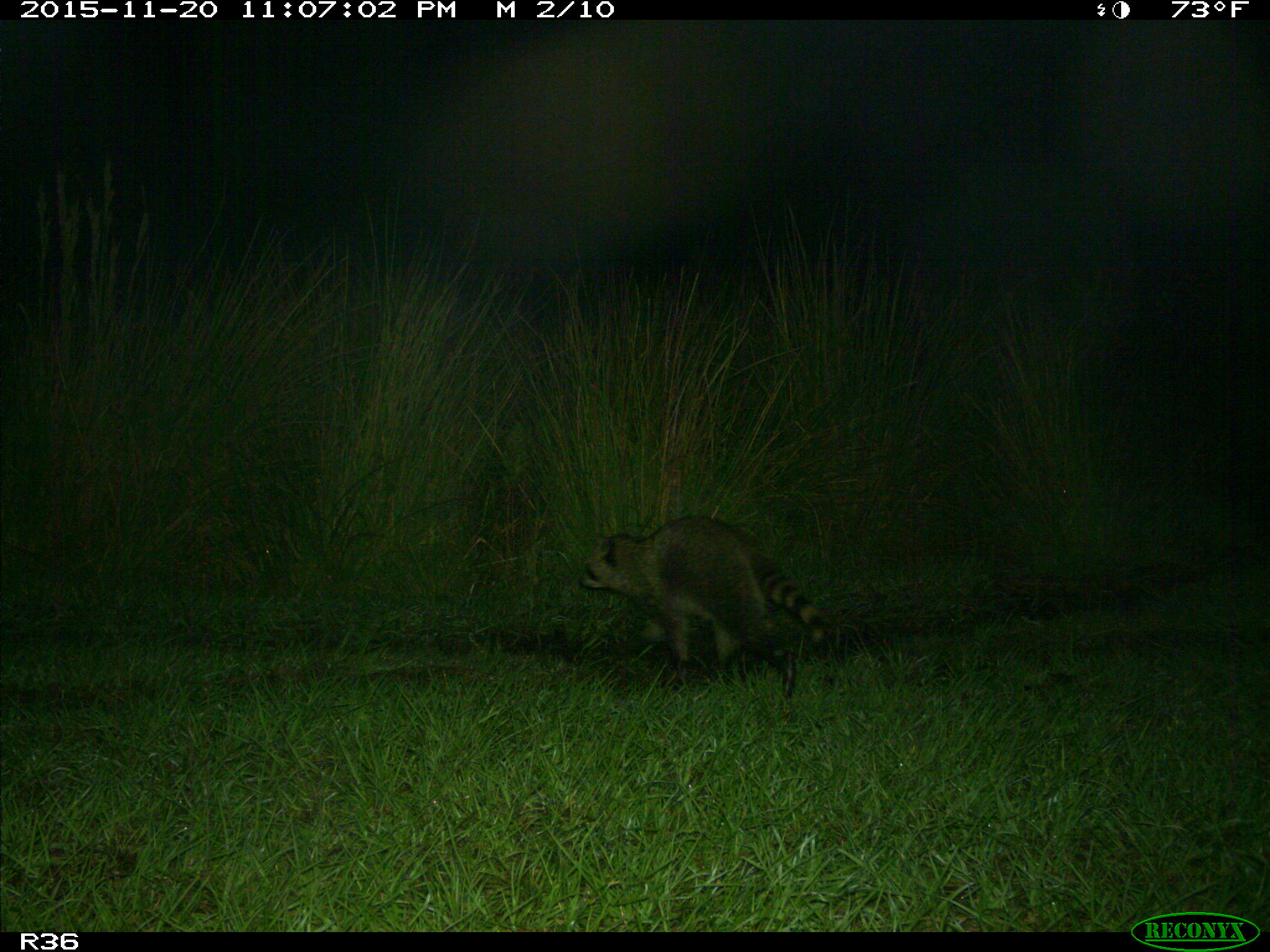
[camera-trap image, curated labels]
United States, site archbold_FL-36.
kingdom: Animalia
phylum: Chordata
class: Mammalia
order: Carnivora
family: Procyonidae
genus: Procyon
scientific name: Procyon lotor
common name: common raccoon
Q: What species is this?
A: Procyon lotor (common raccoon).